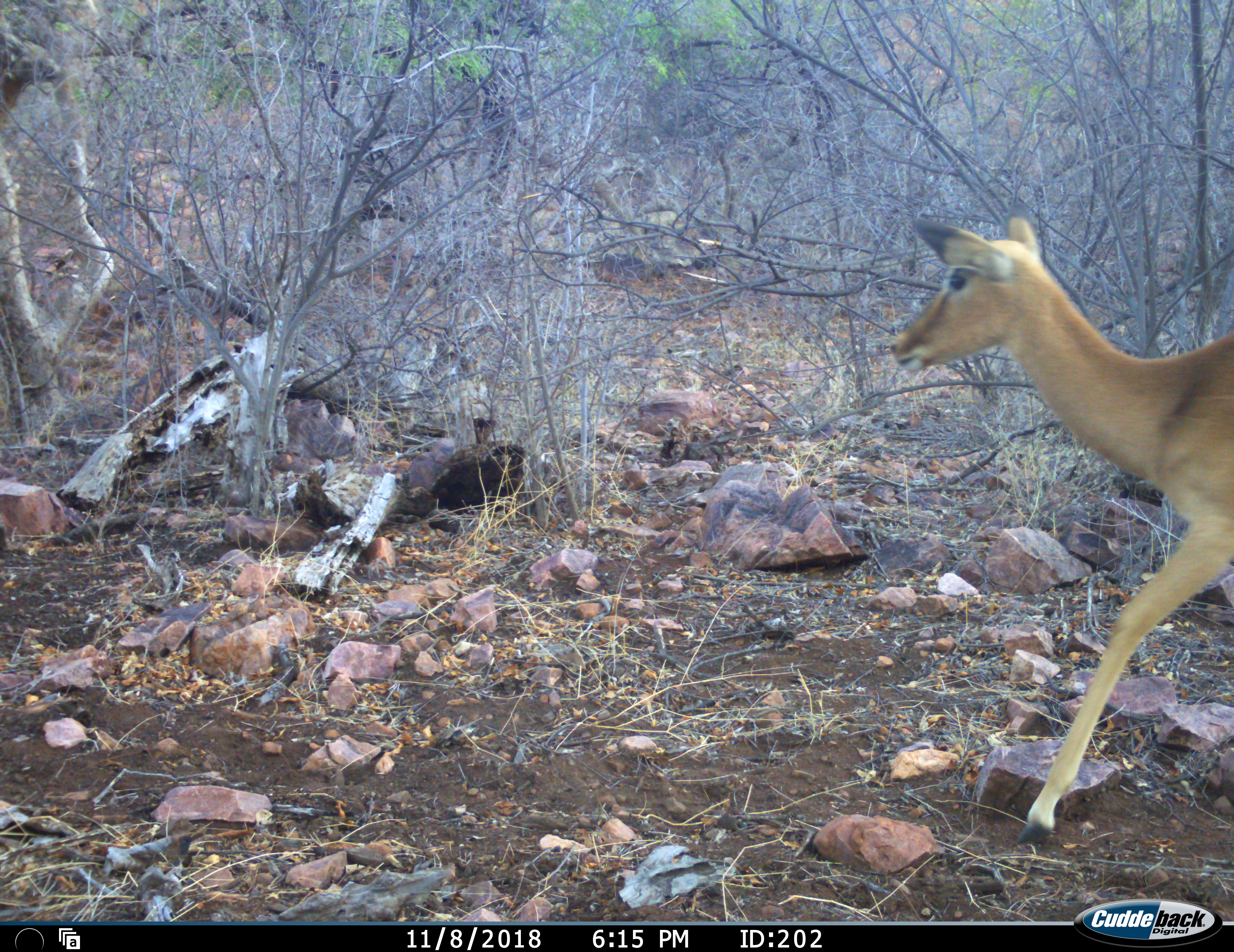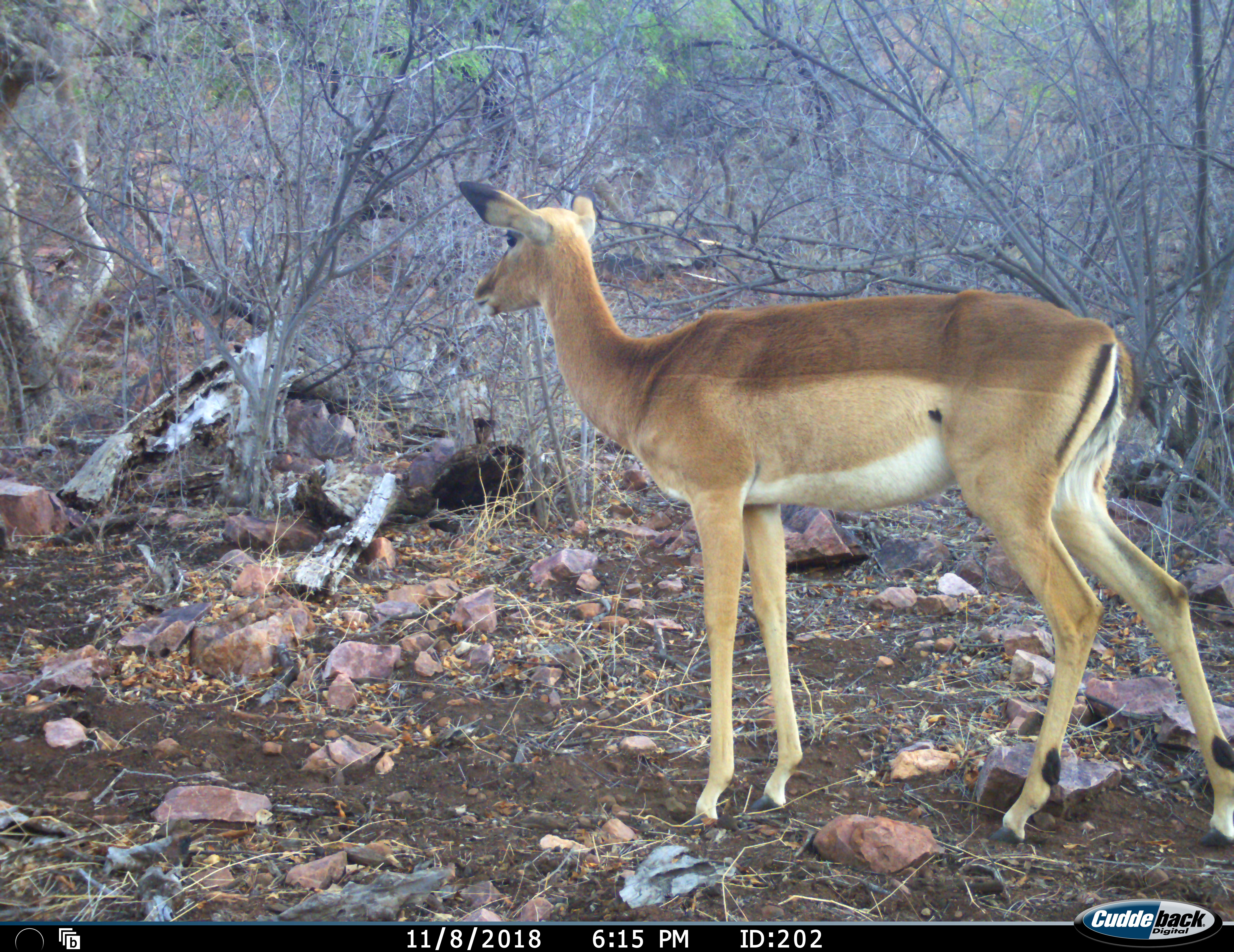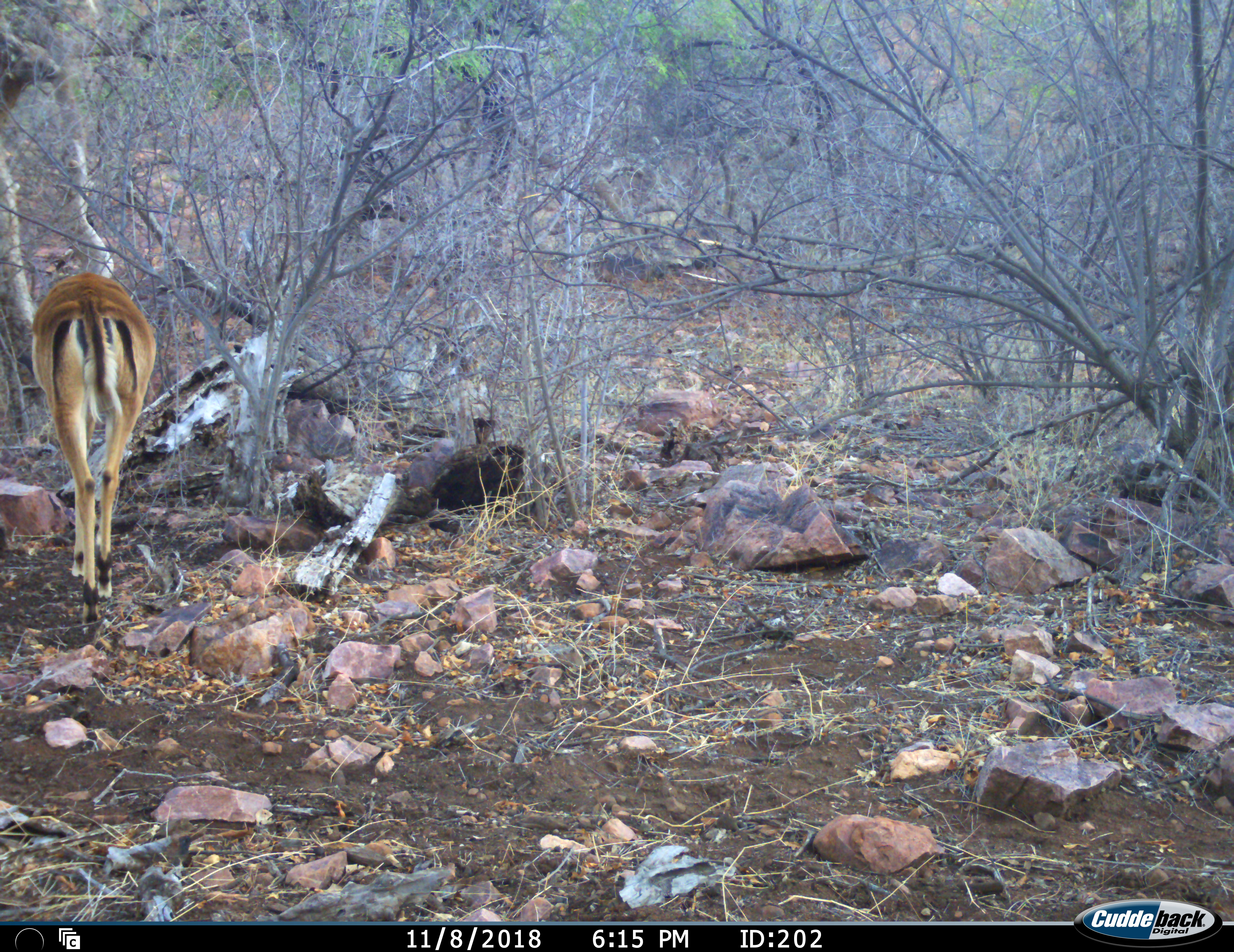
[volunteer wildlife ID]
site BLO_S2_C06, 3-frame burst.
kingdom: Animalia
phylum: Chordata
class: Mammalia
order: Artiodactyla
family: Bovidae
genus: Aepyceros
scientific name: Aepyceros melampus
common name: impala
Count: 1.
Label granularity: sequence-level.